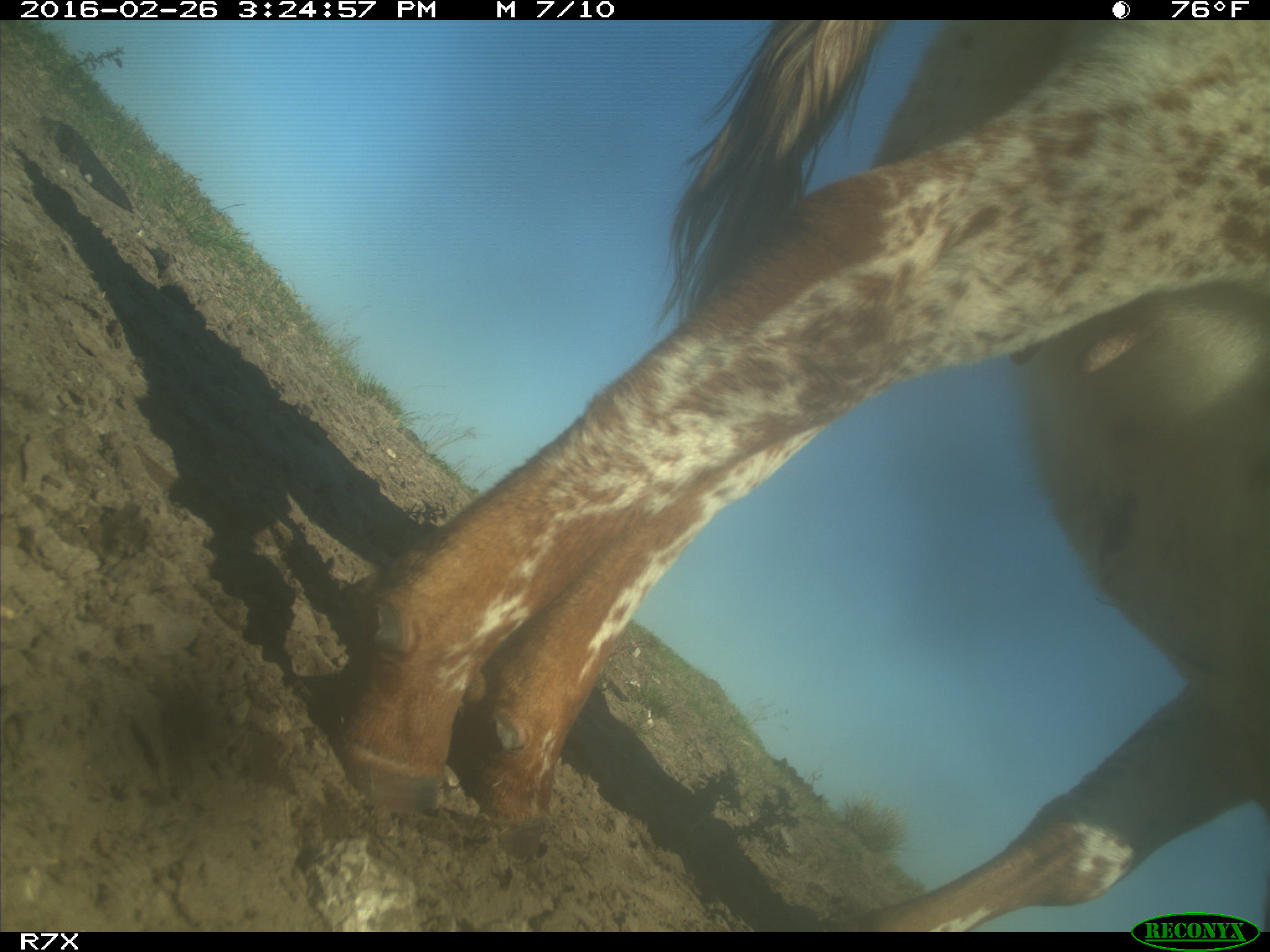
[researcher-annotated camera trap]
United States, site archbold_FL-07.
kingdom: Animalia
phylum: Chordata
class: Mammalia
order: Artiodactyla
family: Bovidae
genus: Bos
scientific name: Bos taurus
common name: domestic cow